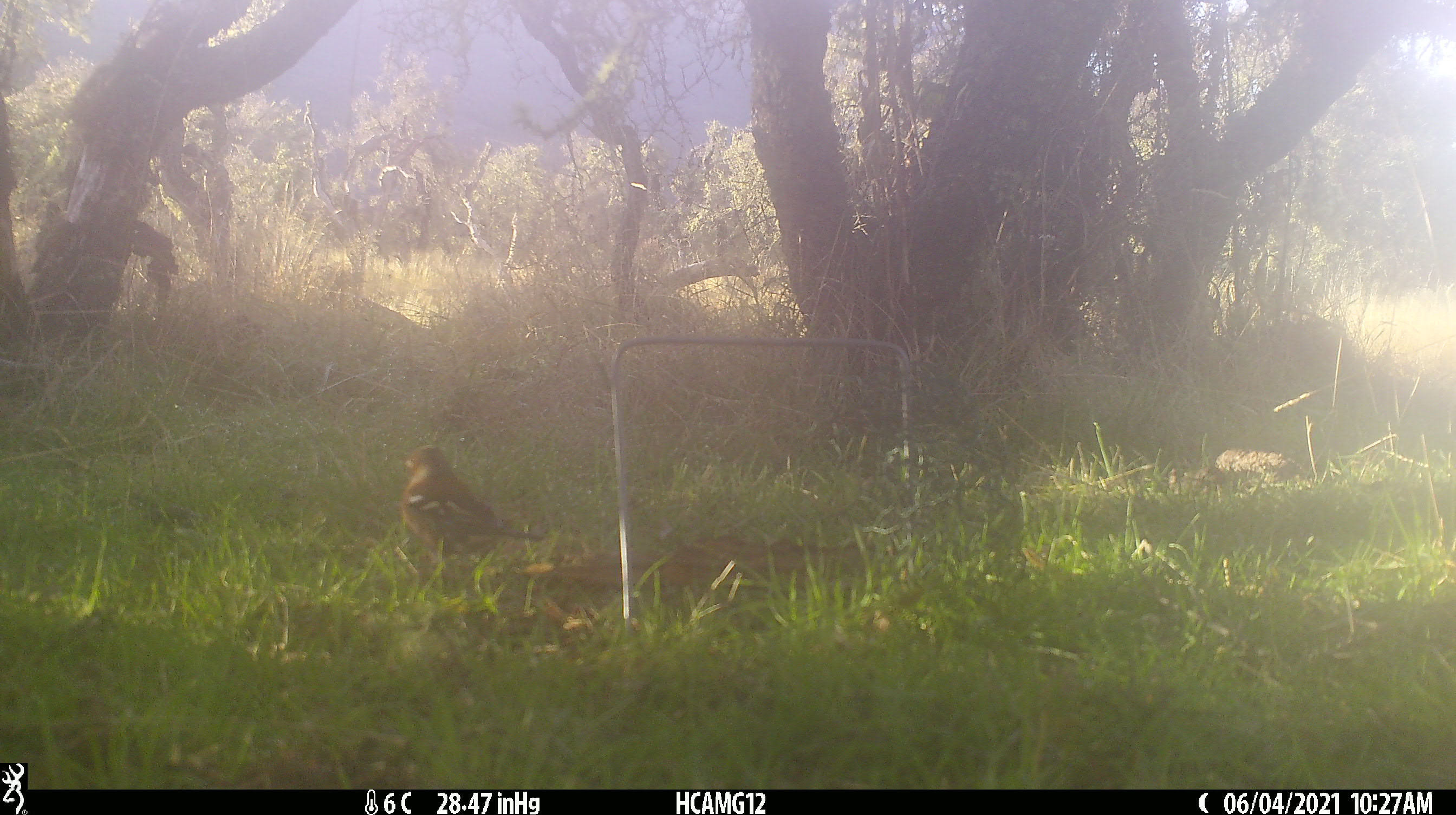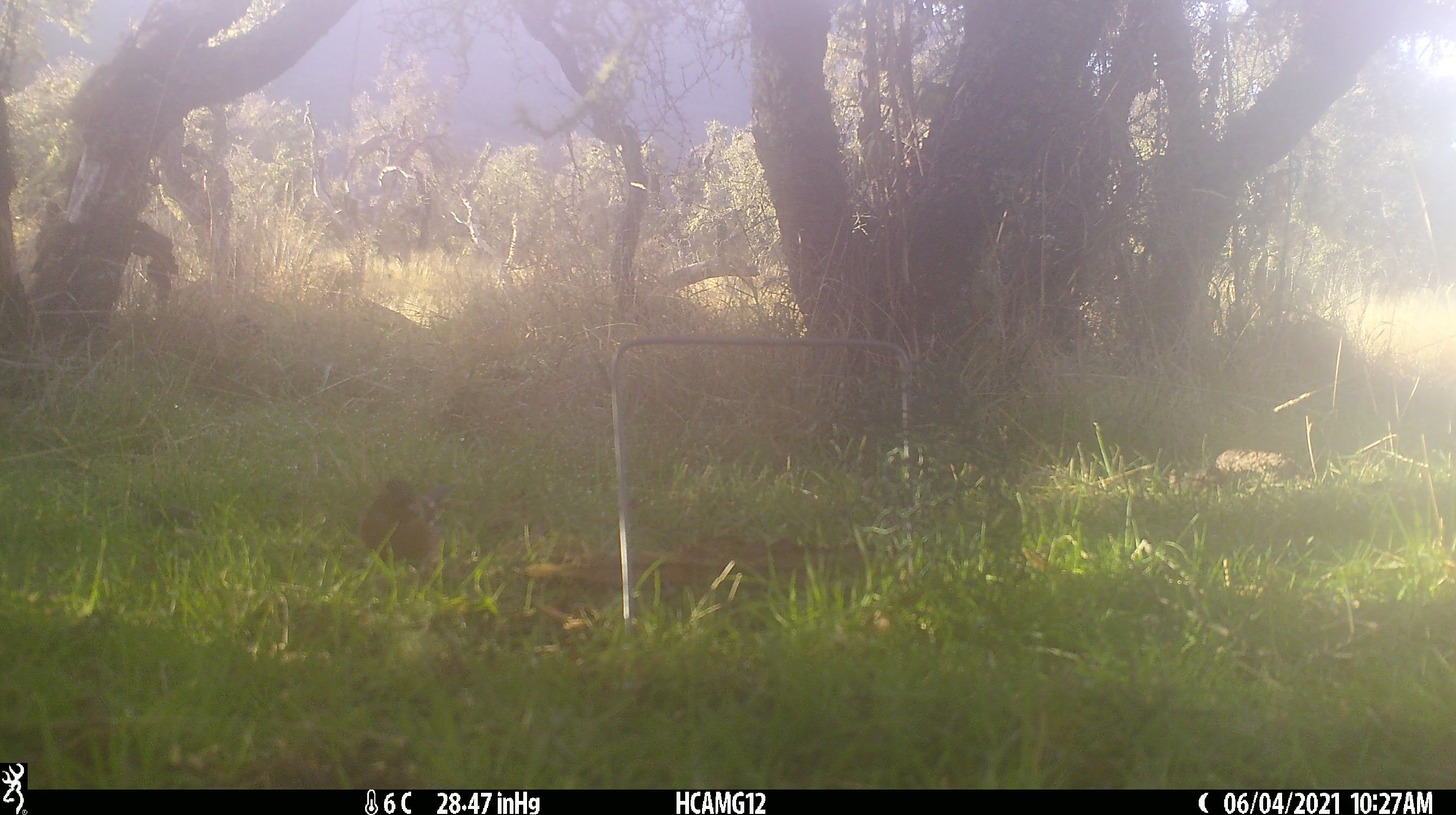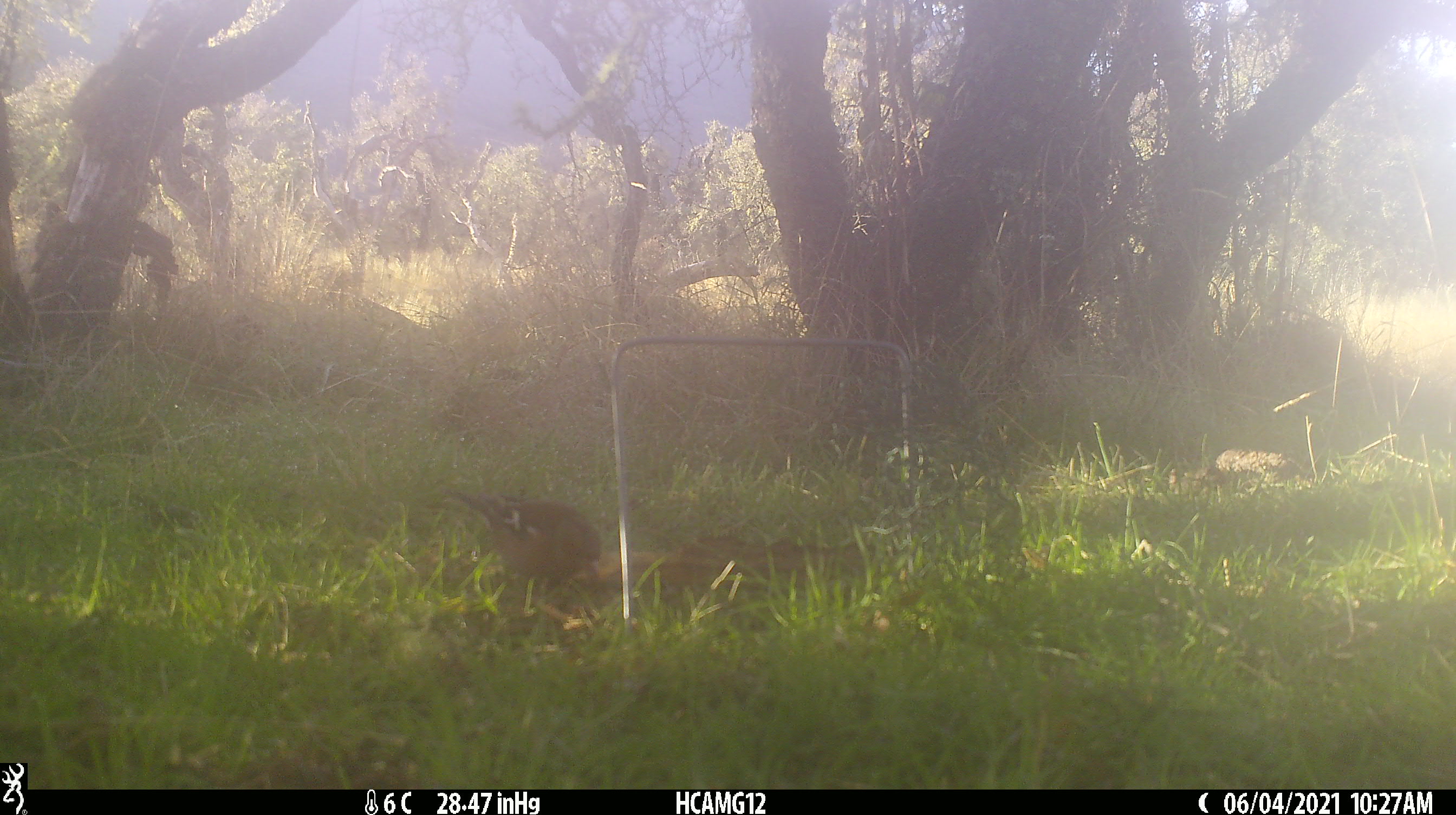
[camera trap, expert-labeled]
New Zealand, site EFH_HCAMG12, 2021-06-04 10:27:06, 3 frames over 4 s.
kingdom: Animalia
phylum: Chordata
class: Aves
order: Passeriformes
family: Fringillidae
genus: Fringilla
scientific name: Fringilla coelebs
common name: common chaffinch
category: chaffinch